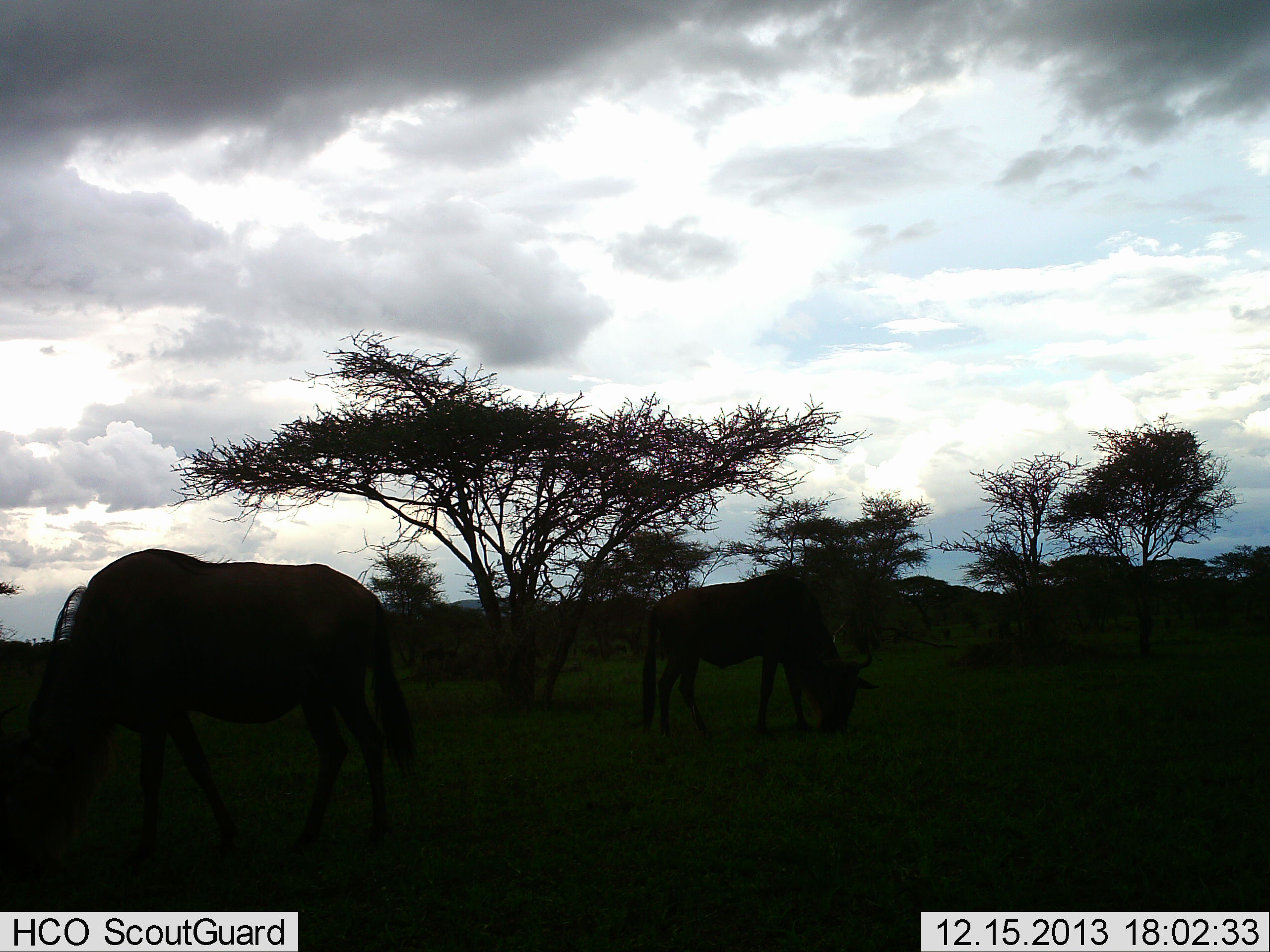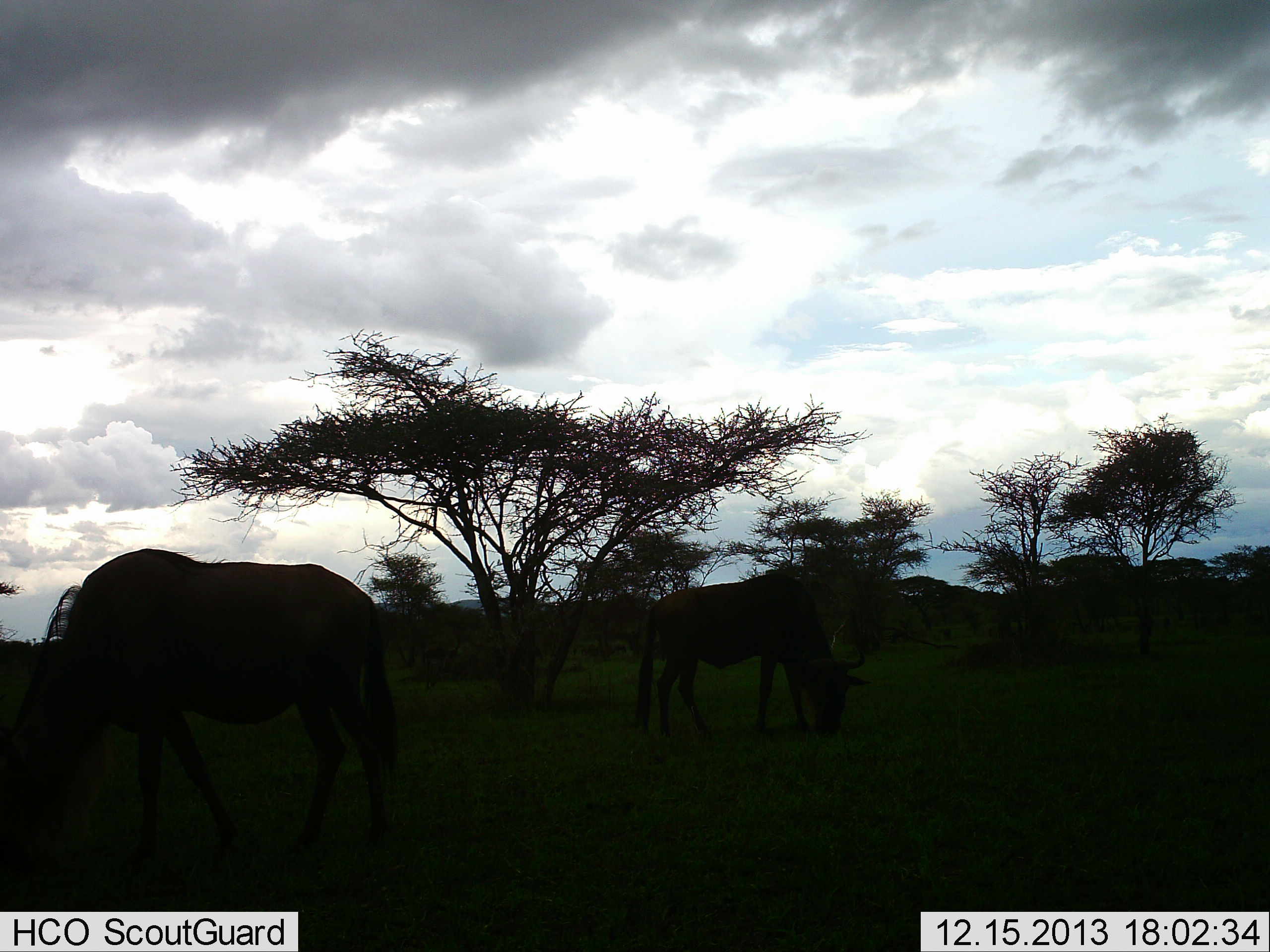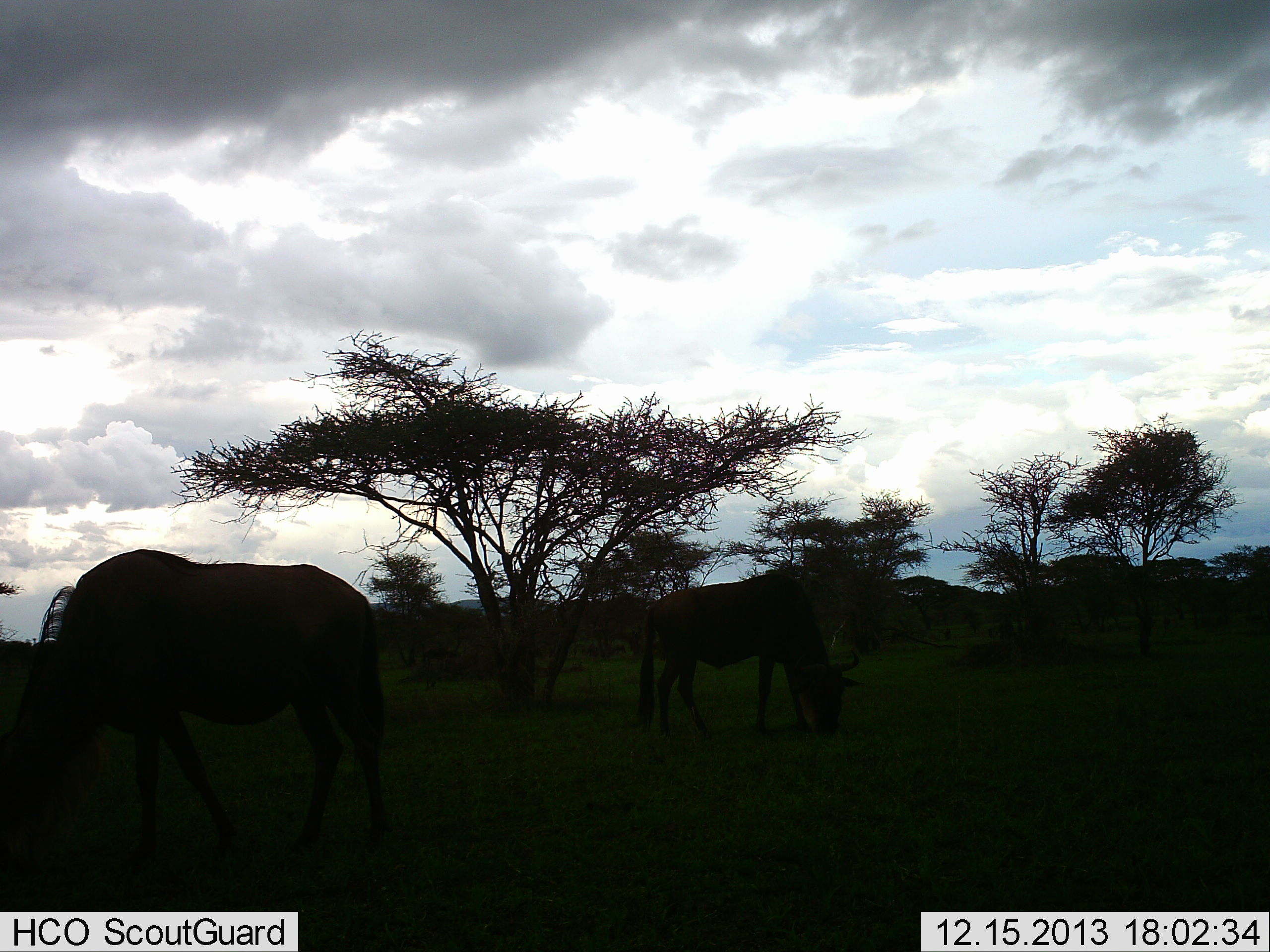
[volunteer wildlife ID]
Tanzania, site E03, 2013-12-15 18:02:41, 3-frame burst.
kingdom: Animalia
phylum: Chordata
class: Mammalia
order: Artiodactyla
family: Bovidae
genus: Connochaetes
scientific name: Connochaetes taurinus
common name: blue wildebeest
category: wildebeest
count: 2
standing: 0%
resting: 0%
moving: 0%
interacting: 0%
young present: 0%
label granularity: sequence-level